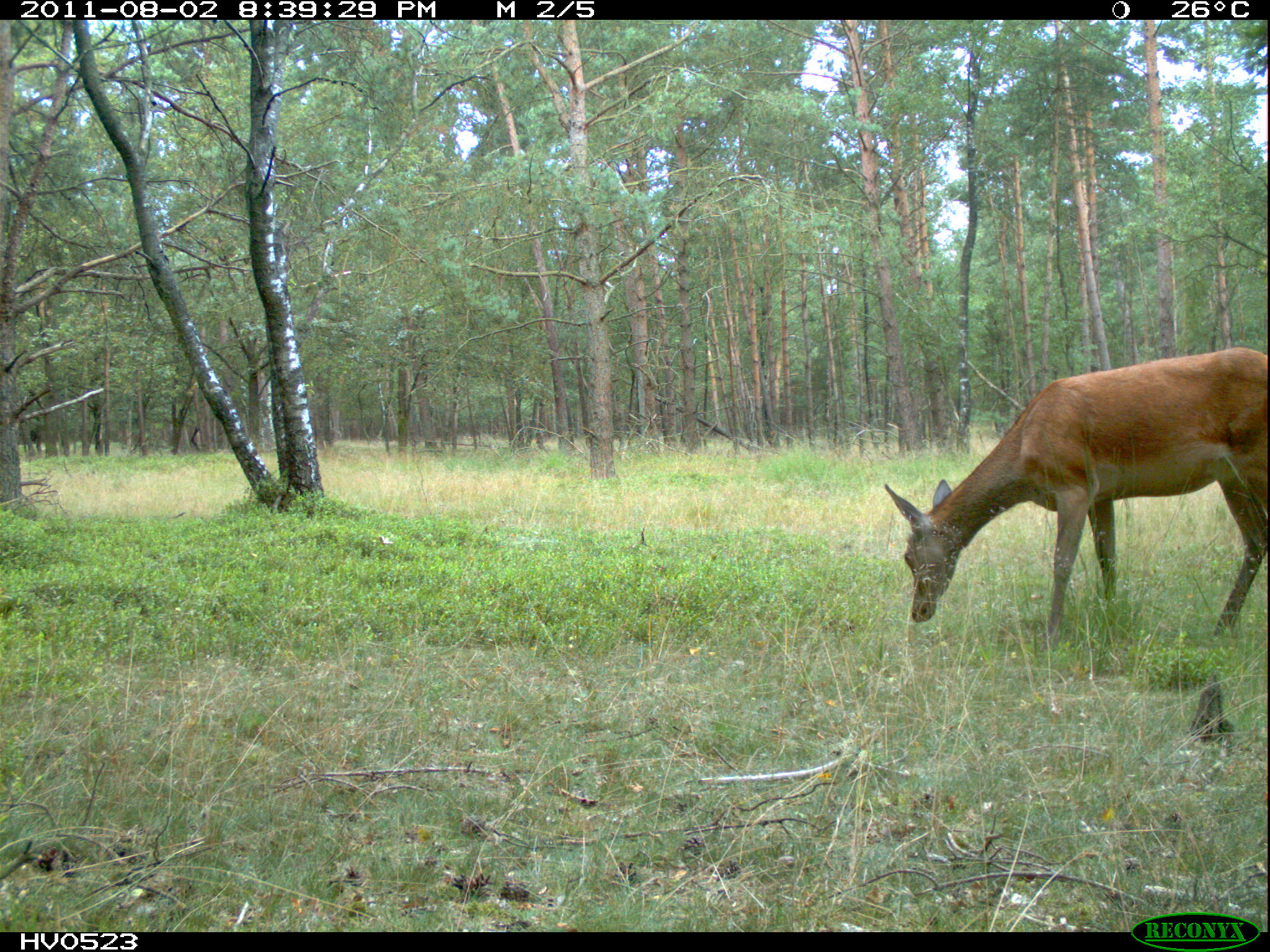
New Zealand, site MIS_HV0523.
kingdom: Animalia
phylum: Chordata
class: Mammalia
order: Artiodactyla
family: Cervidae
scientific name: Cervidae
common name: deer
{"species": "deer (Cervidae)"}